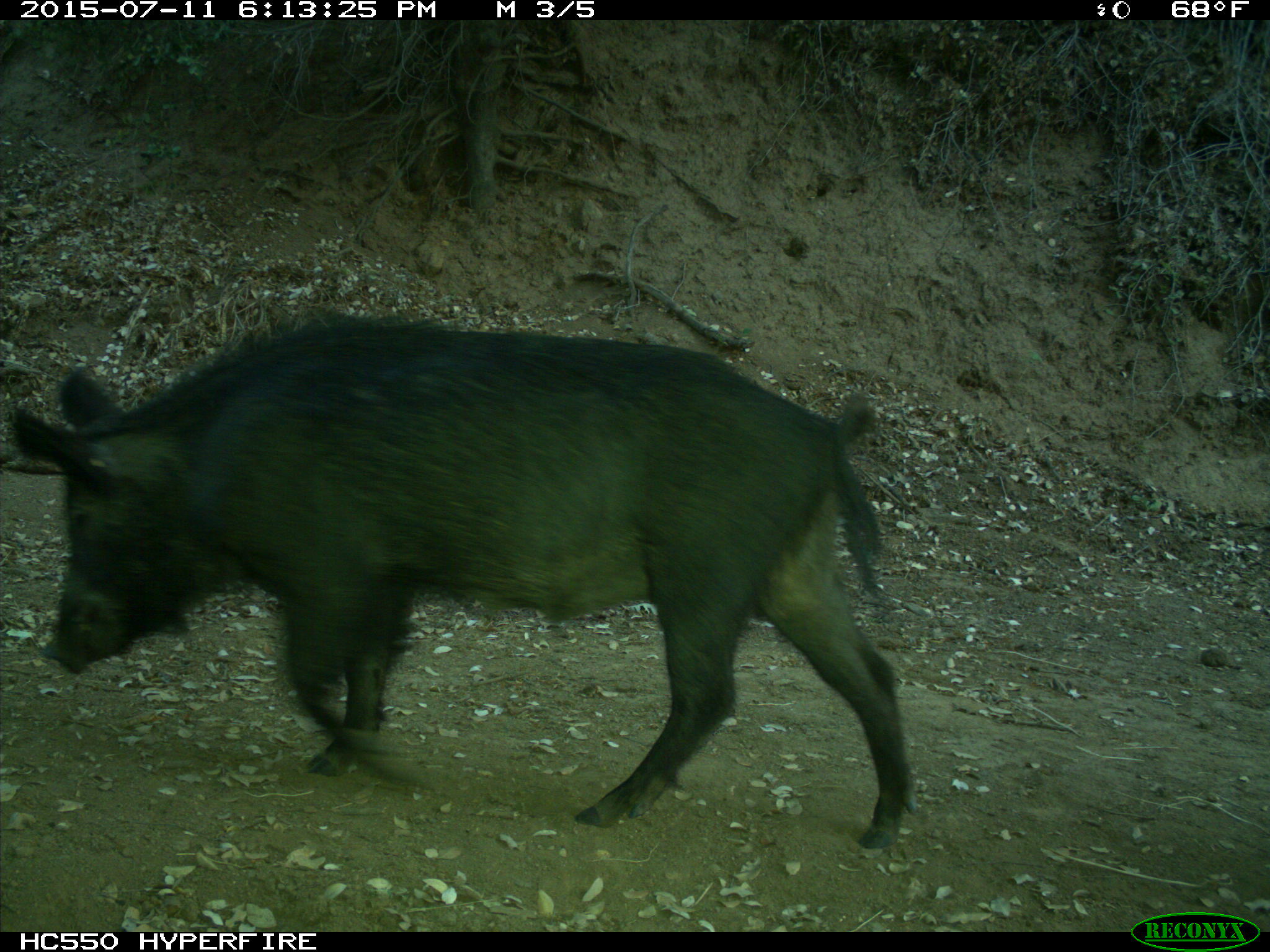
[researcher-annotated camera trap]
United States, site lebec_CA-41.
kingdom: Animalia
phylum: Chordata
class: Mammalia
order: Artiodactyla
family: Suidae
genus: Sus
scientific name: Sus scrofa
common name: wild boar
Sus scrofa (wild boar).